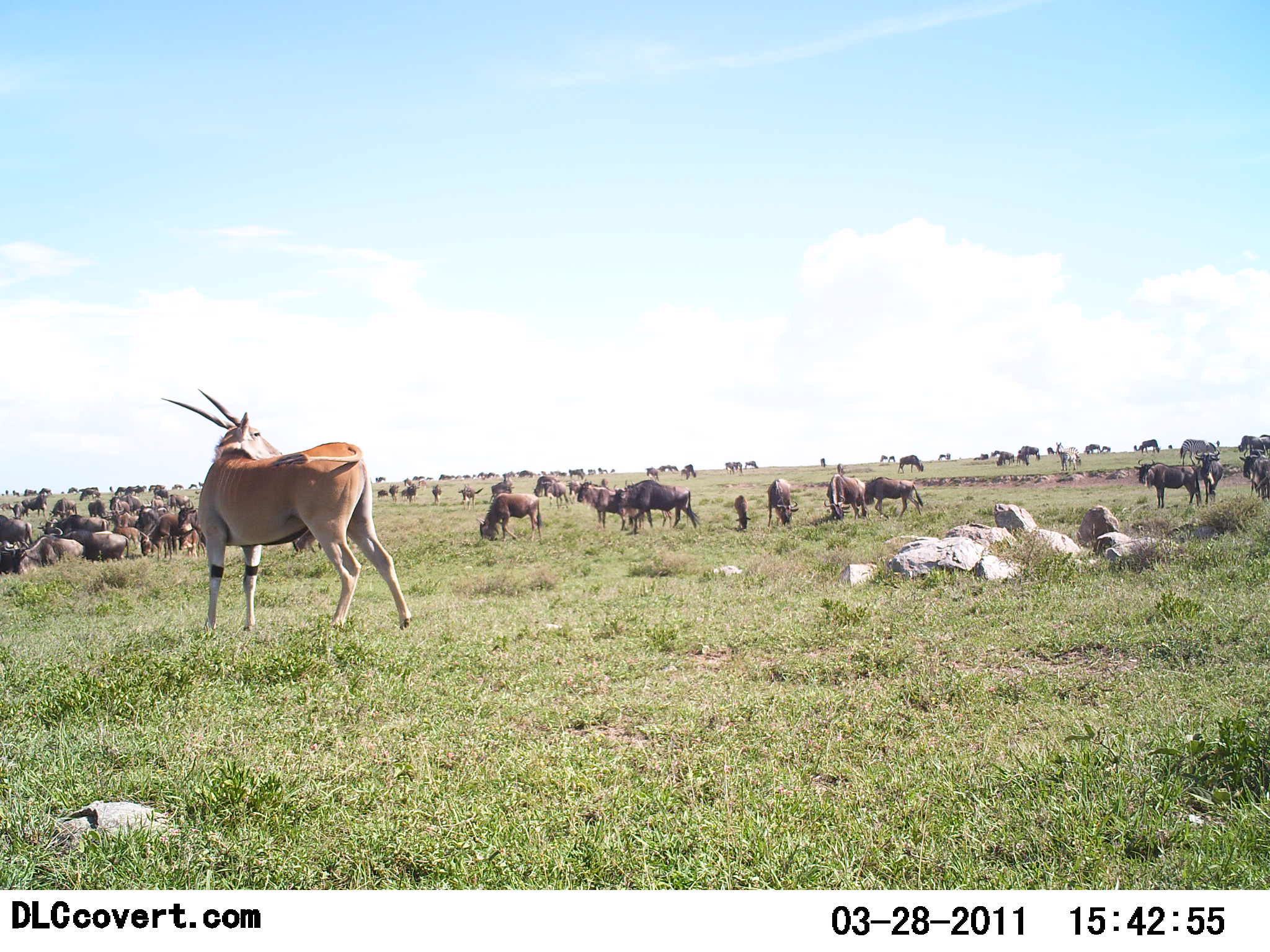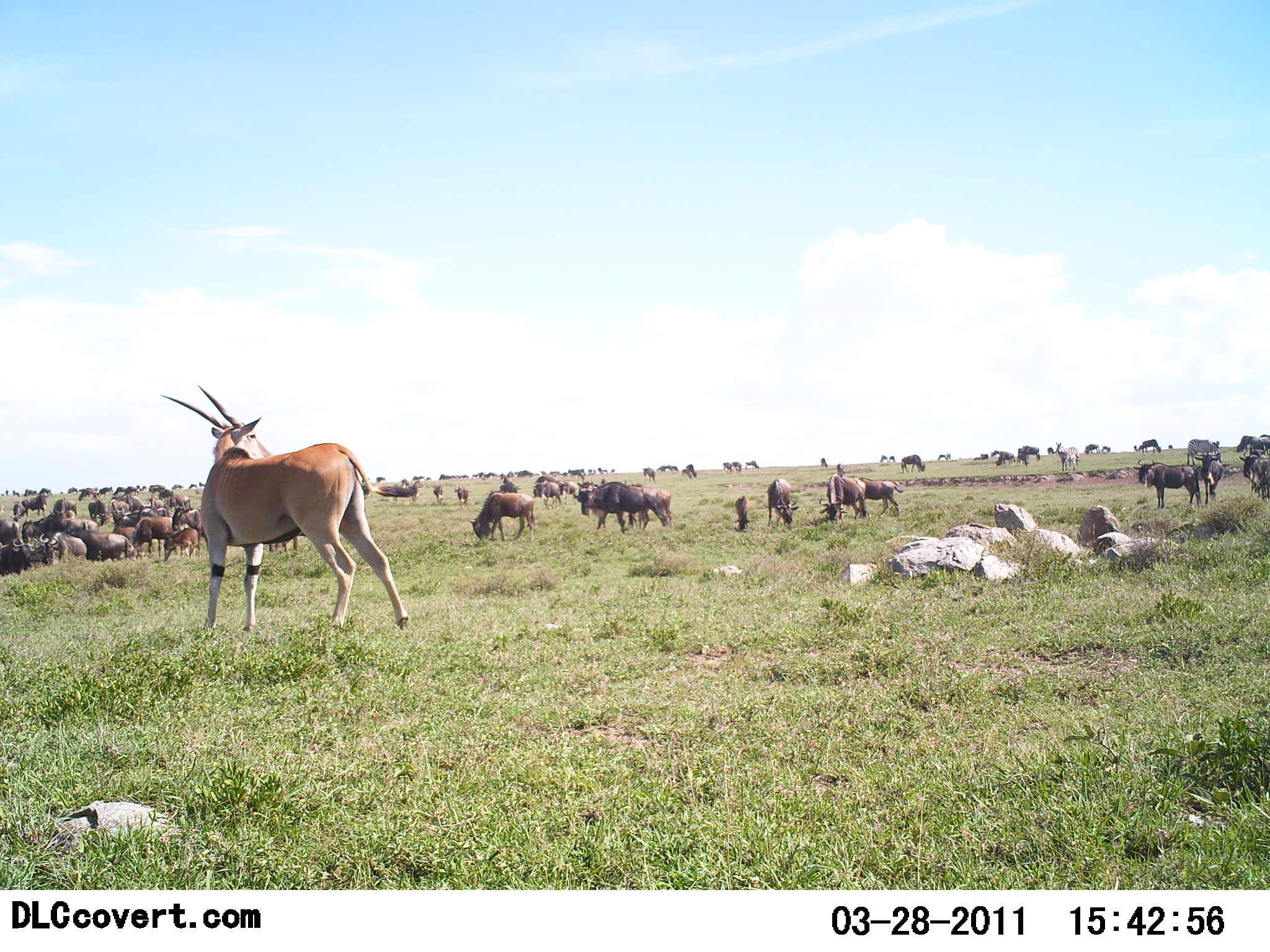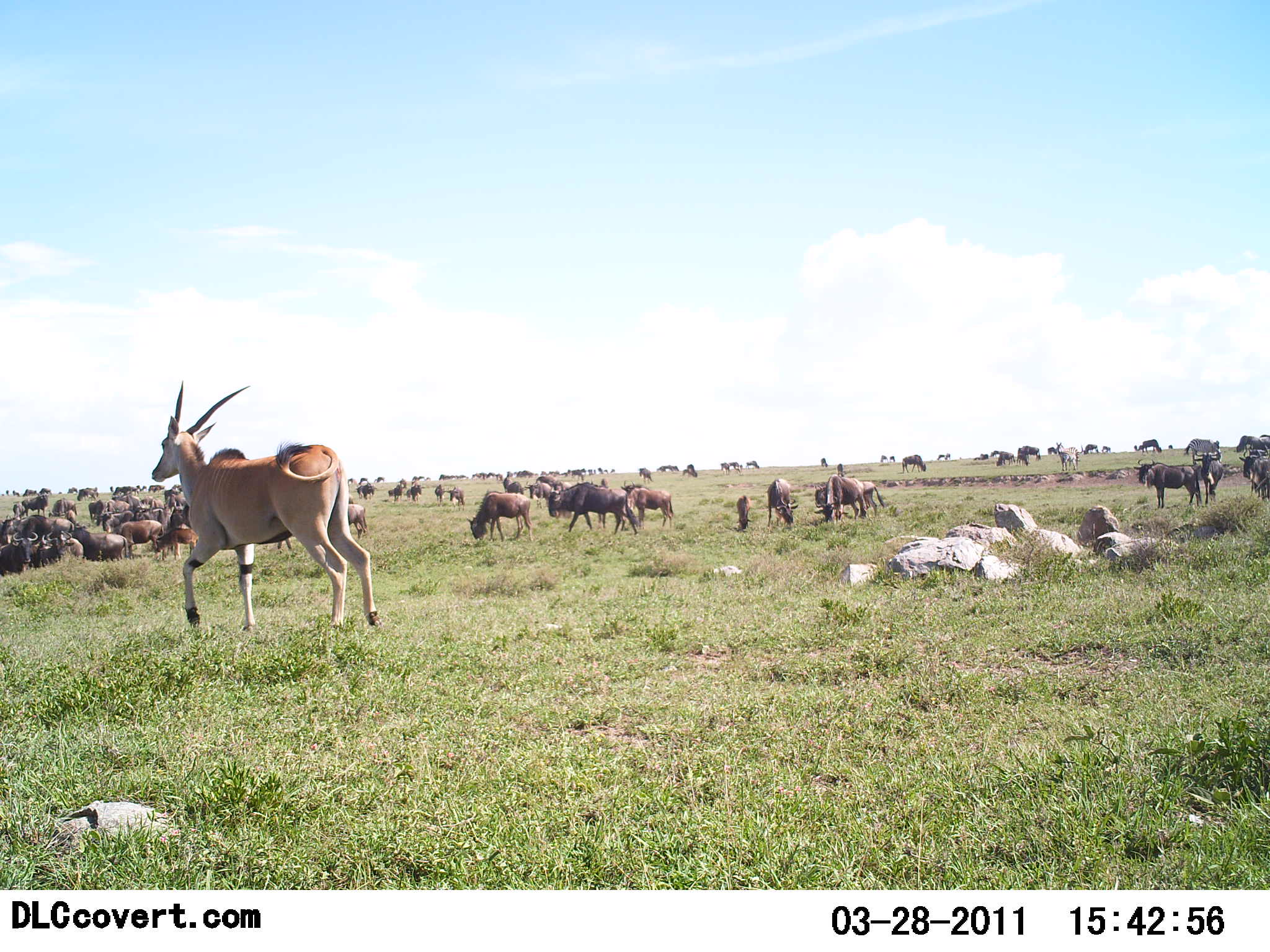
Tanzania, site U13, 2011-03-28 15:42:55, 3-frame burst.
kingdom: Animalia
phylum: Chordata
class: Mammalia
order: Artiodactyla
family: Bovidae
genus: Tragelaphus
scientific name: Tragelaphus oryx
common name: eland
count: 1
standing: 100%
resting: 0%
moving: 0%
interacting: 0%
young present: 0%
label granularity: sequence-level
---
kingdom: Animalia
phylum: Chordata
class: Mammalia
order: Artiodactyla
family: Bovidae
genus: Connochaetes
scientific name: Connochaetes taurinus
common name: blue wildebeest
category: wildebeest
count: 51+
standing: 58%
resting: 42%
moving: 58%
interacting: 11%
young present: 21%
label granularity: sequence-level